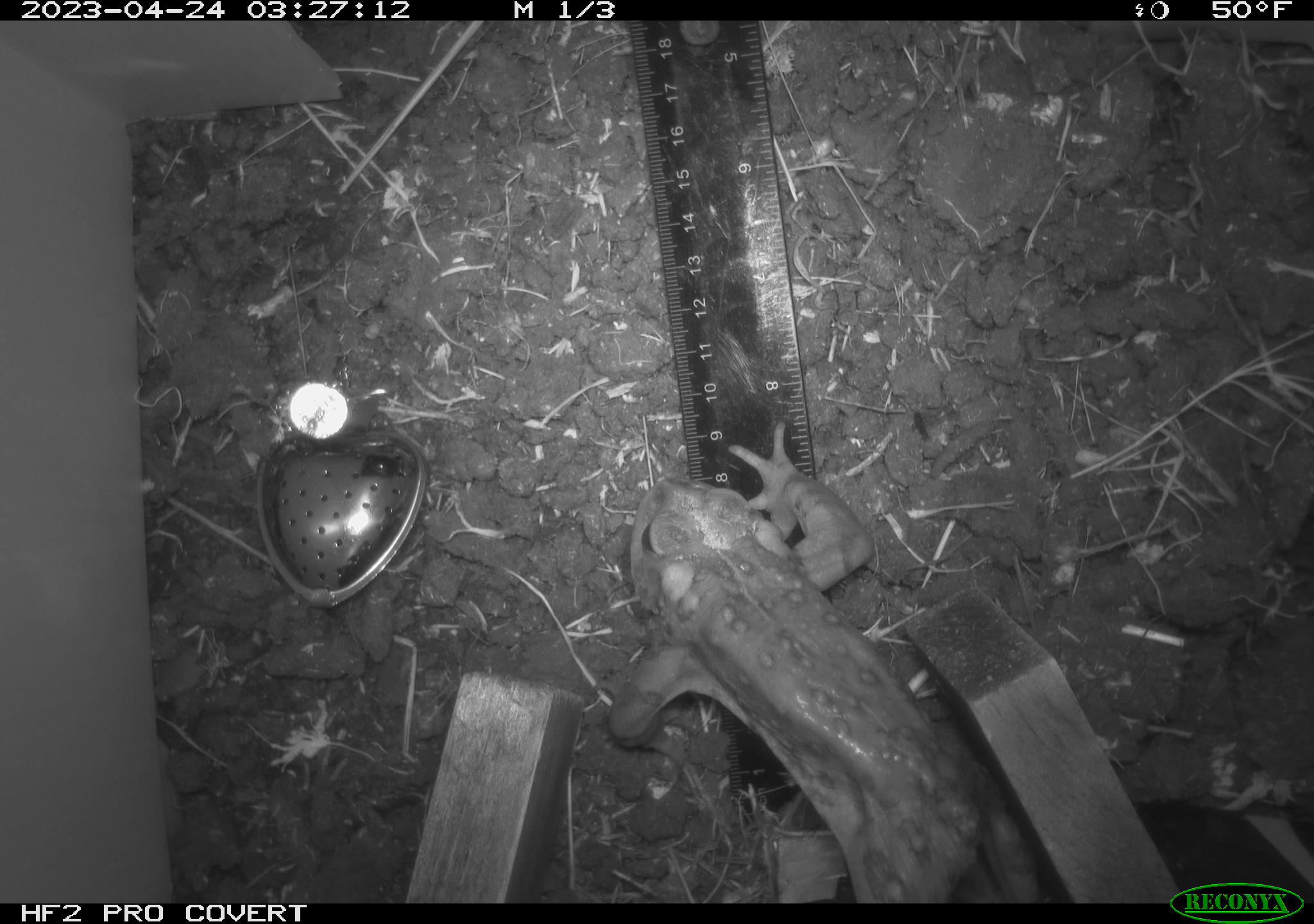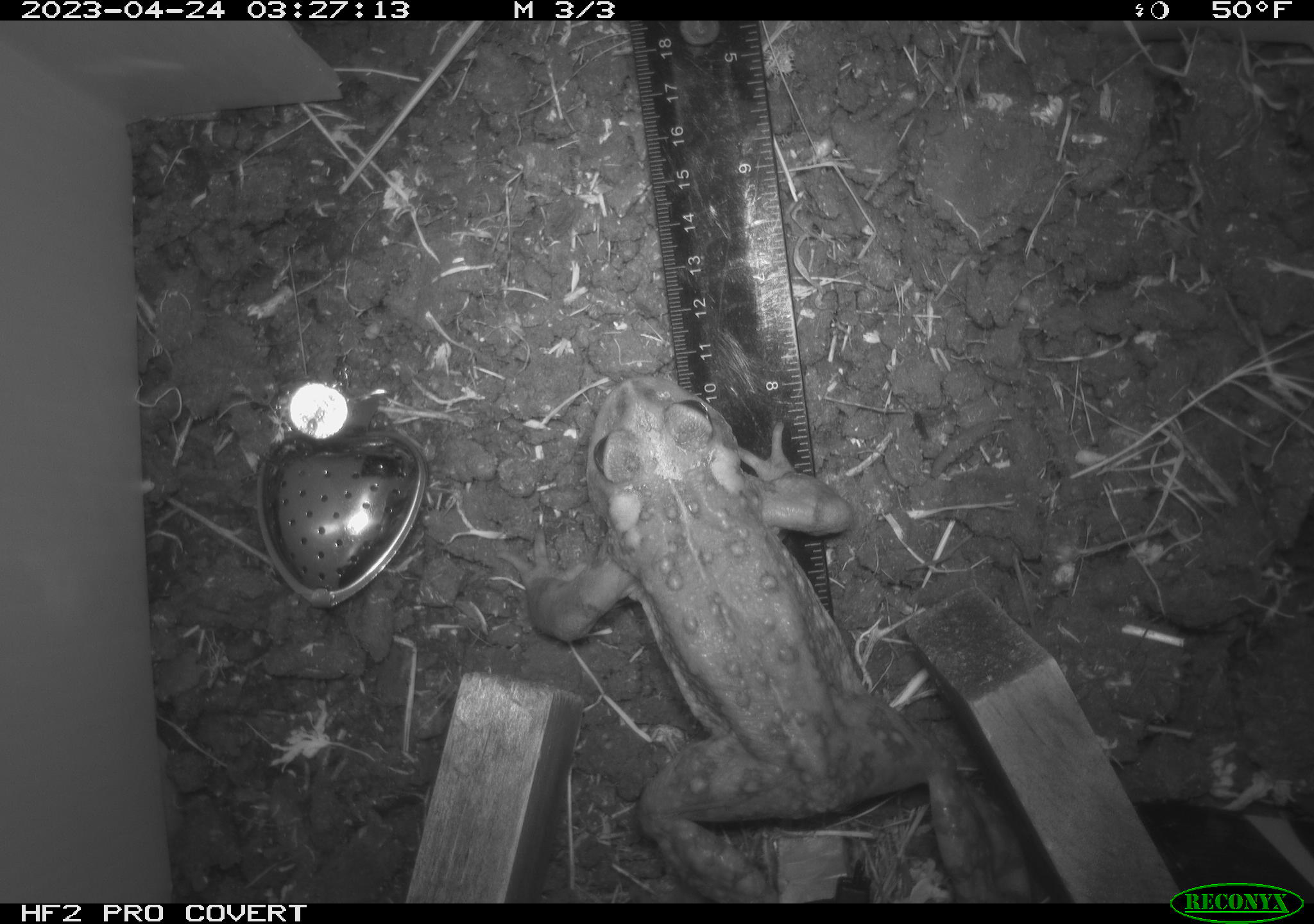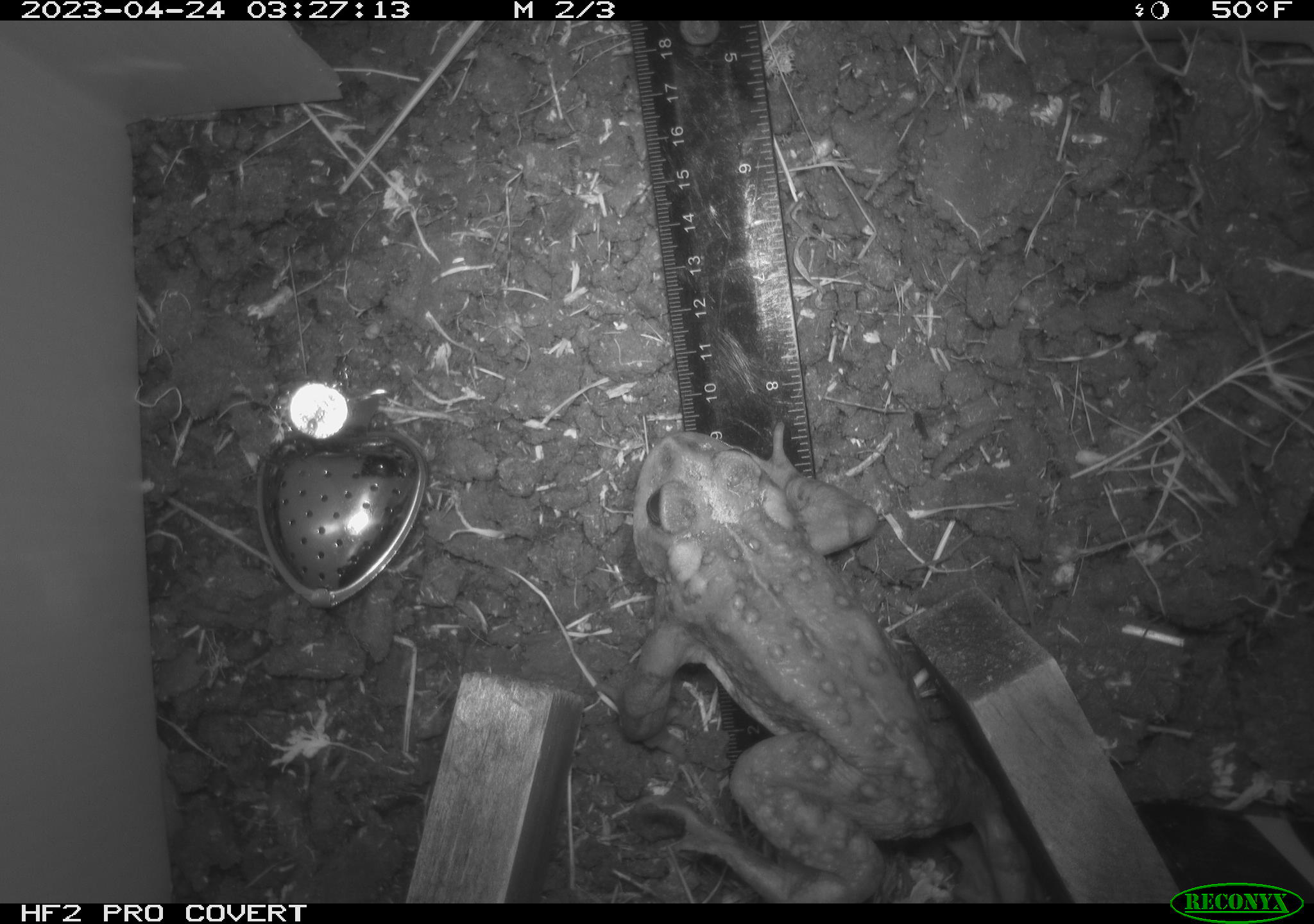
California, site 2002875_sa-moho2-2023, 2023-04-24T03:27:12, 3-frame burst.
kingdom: Animalia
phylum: Chordata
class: Amphibia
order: Anura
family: Bufonidae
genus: Anaxyrus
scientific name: Anaxyrus boreas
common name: western toad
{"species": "western toad (Anaxyrus boreas)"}